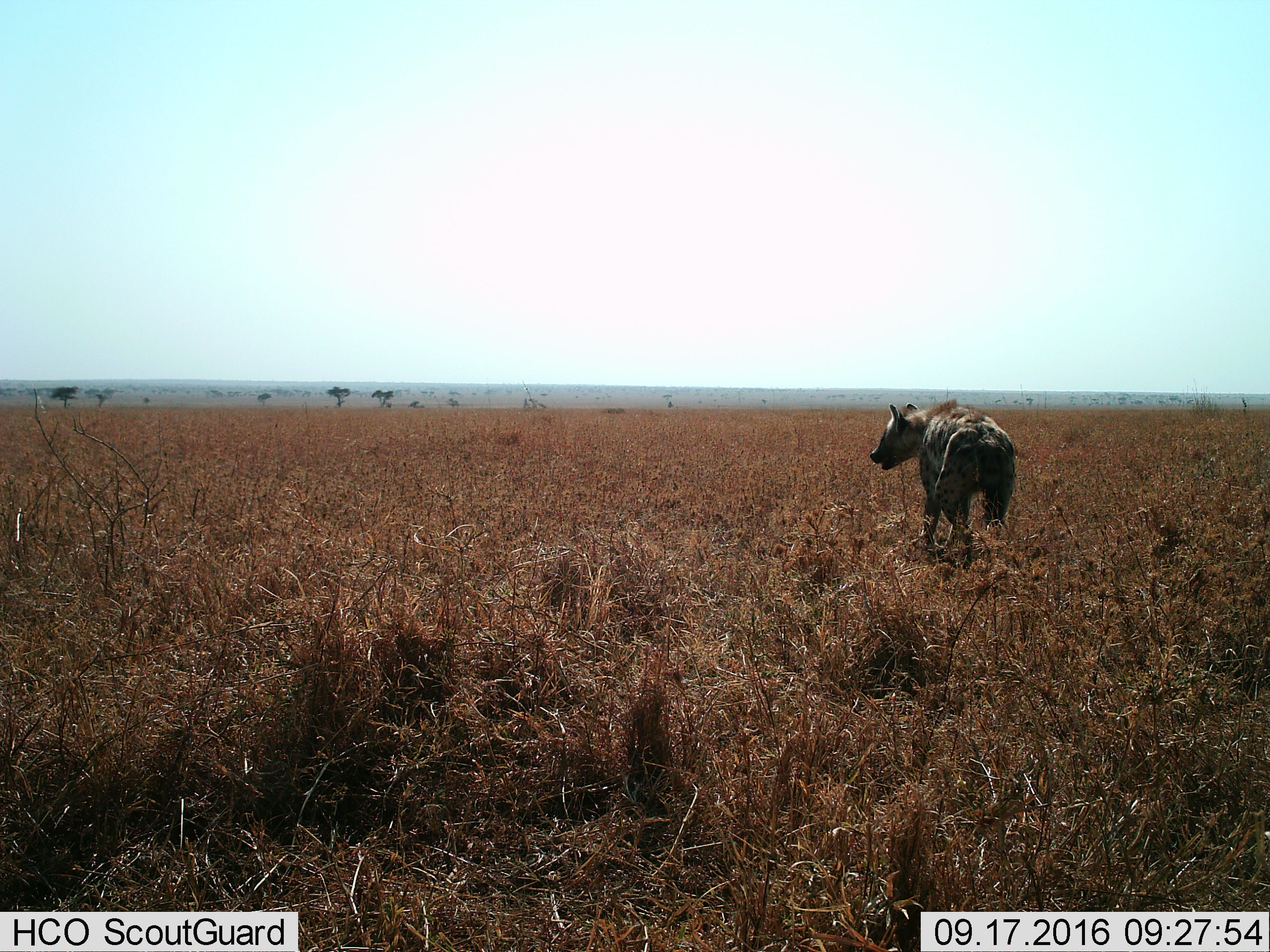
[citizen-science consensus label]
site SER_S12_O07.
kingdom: Animalia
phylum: Chordata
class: Mammalia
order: Carnivora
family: Hyaenidae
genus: Crocuta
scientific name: Crocuta crocuta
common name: spotted hyena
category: hyenaspotted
Hyenaspotted (spotted hyena) (Crocuta crocuta), count 1. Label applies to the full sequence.